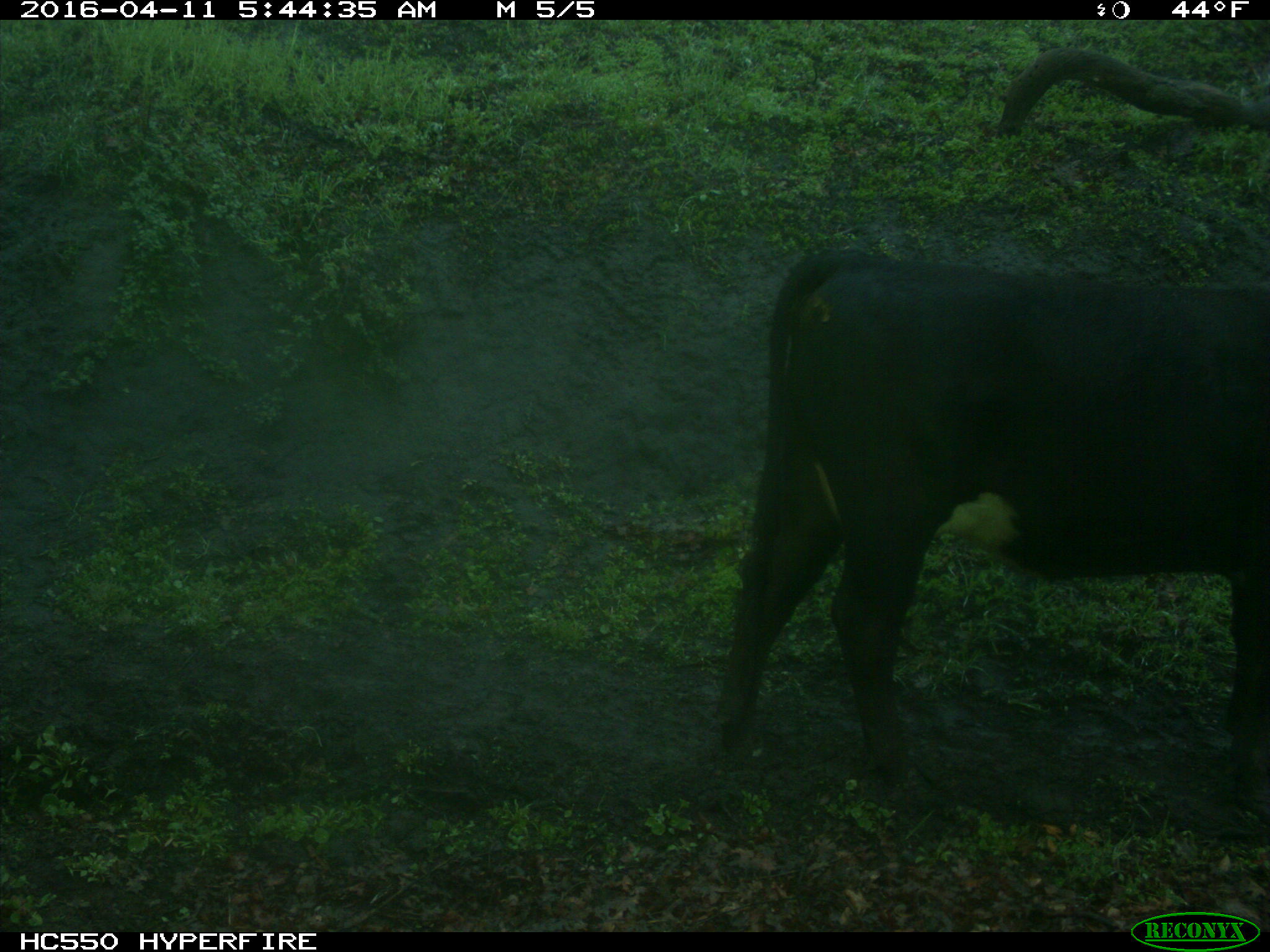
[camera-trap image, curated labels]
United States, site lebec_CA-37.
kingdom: Animalia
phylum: Chordata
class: Mammalia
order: Artiodactyla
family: Bovidae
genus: Bos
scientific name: Bos taurus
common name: domestic cow